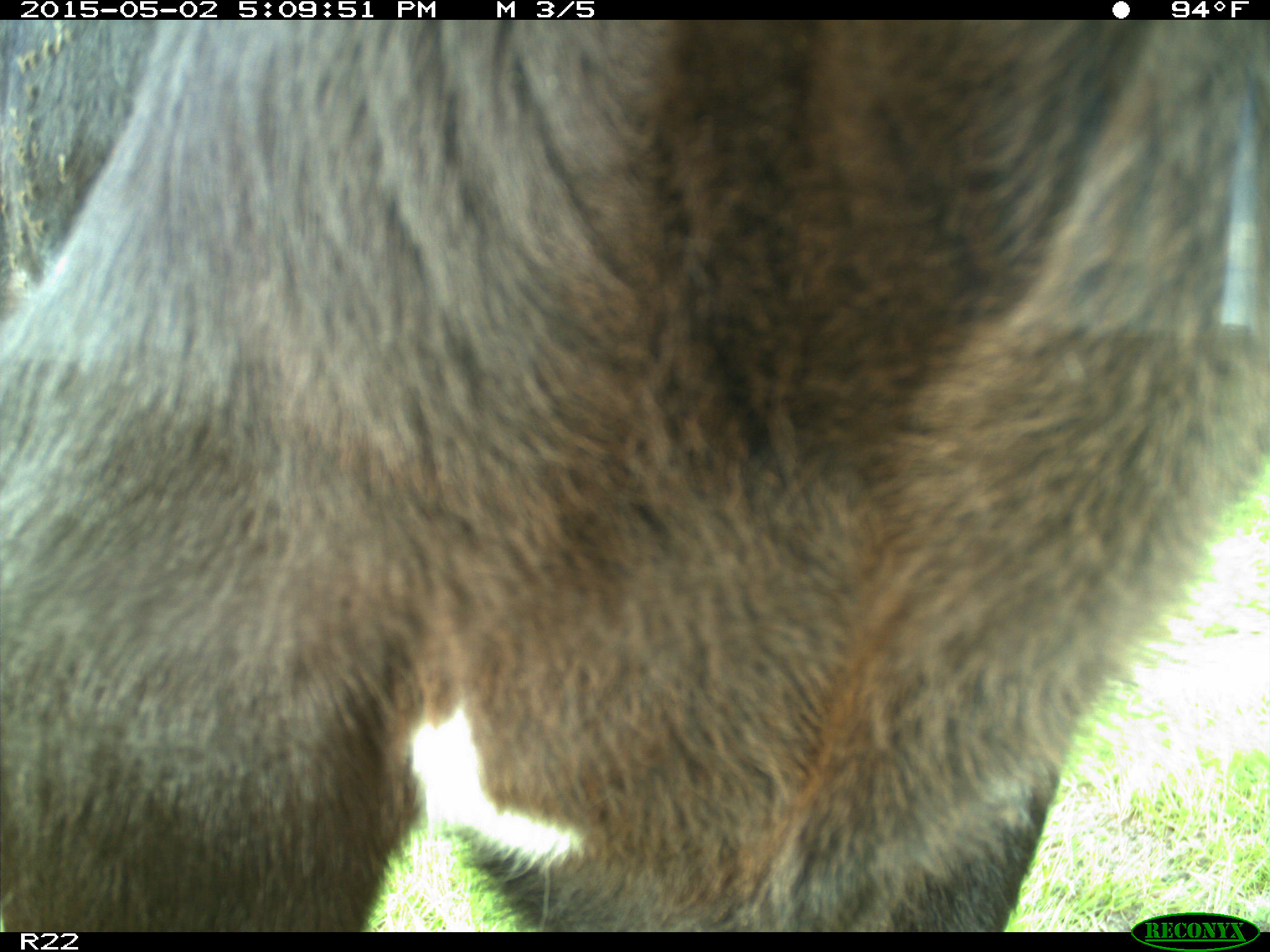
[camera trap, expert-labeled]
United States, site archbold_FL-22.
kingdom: Animalia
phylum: Chordata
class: Mammalia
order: Artiodactyla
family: Bovidae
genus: Bos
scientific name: Bos taurus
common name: domestic cow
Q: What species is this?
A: Bos taurus (domestic cow).